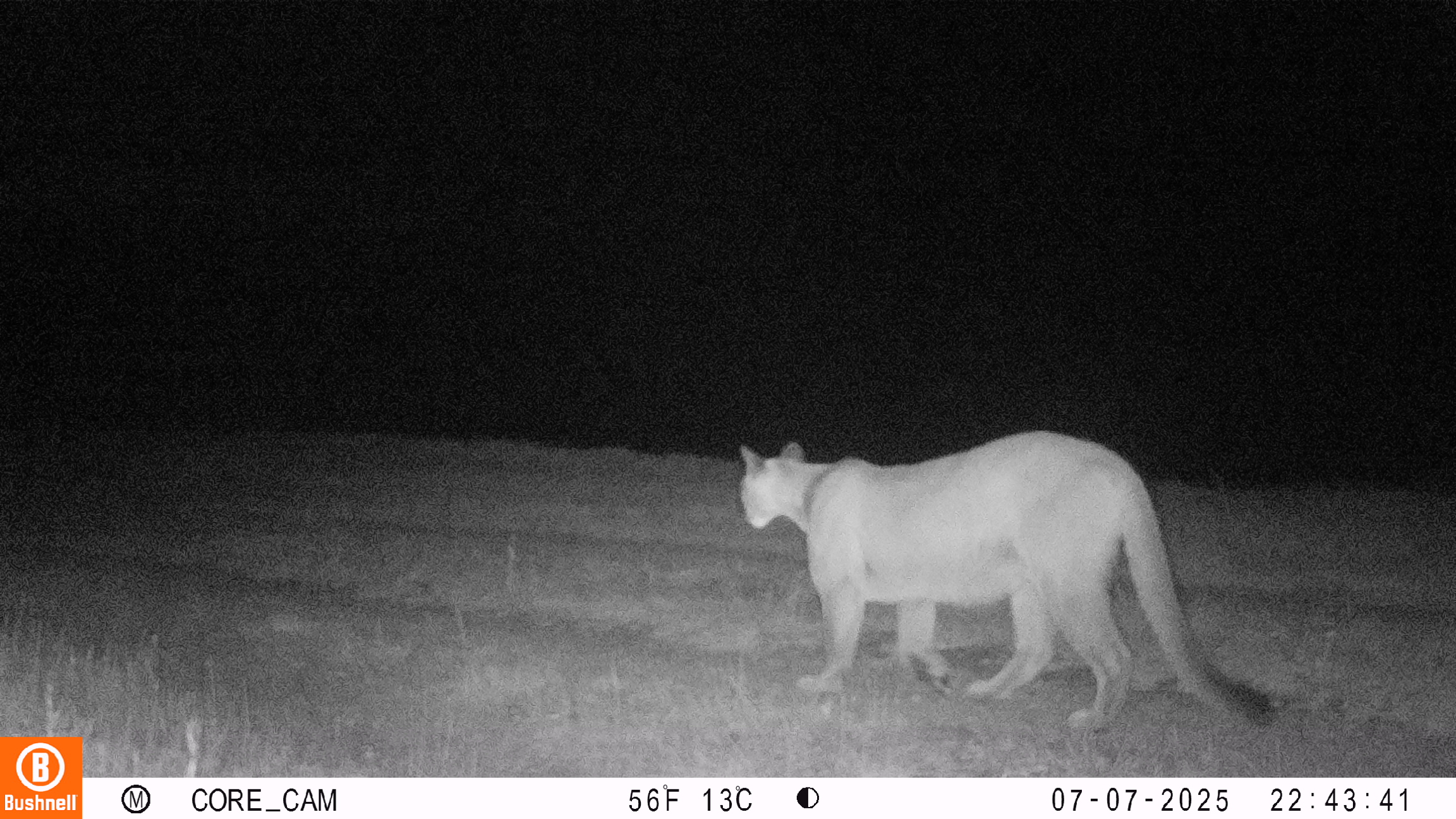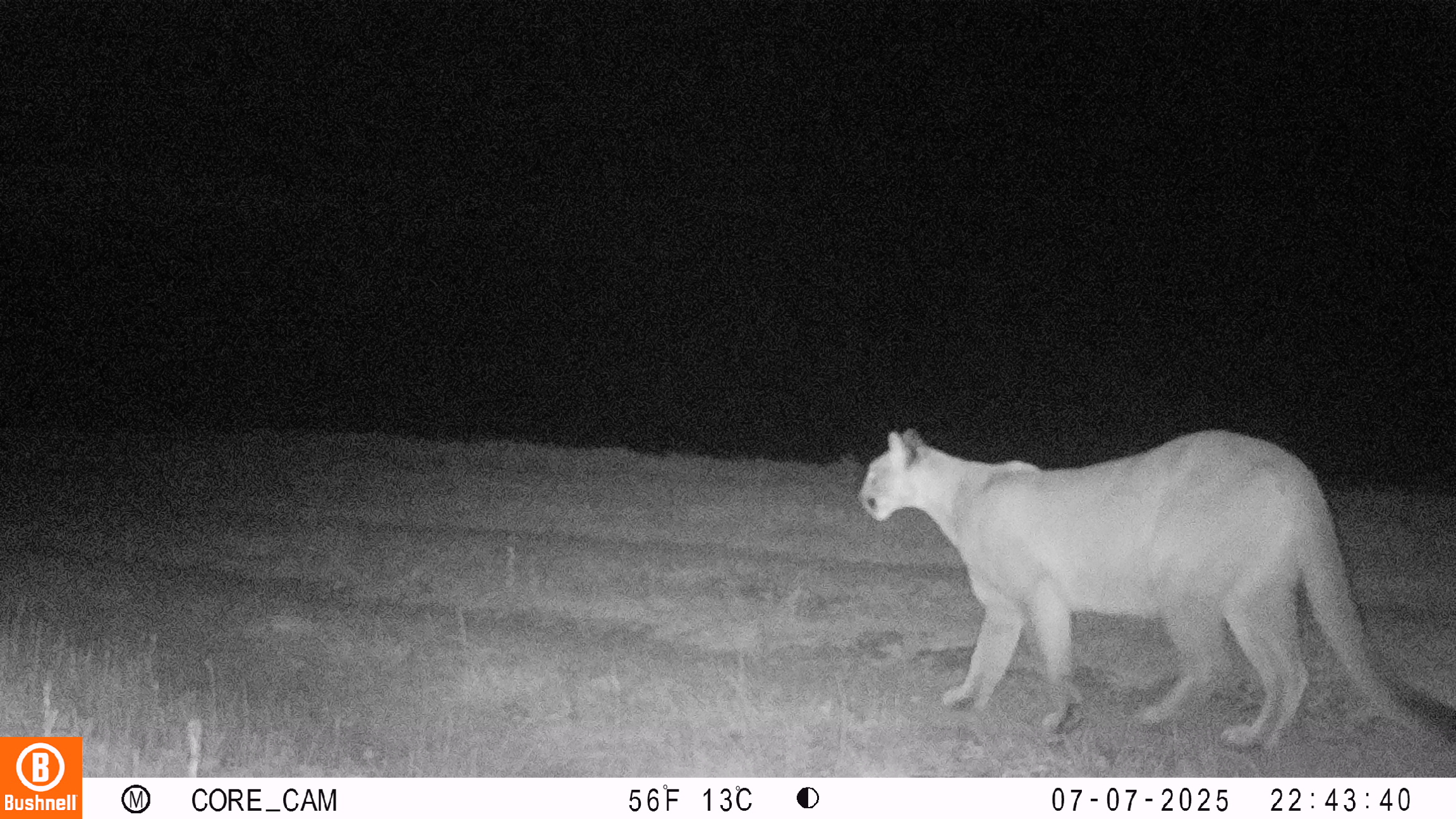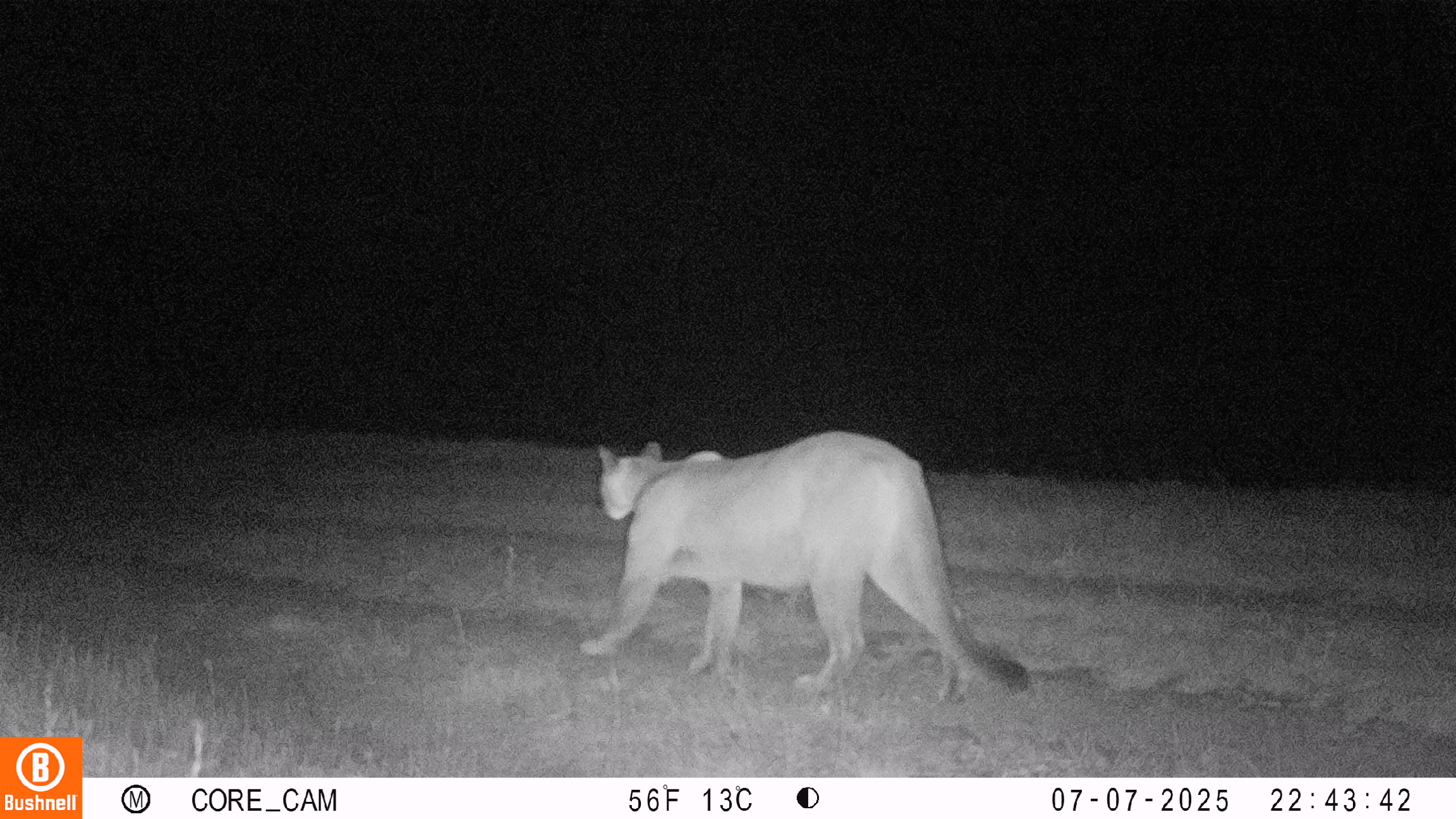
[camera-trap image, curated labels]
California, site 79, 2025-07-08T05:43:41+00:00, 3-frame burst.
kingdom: Animalia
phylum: Chordata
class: Mammalia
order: Carnivora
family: Felidae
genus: Puma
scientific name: Puma concolor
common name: puma